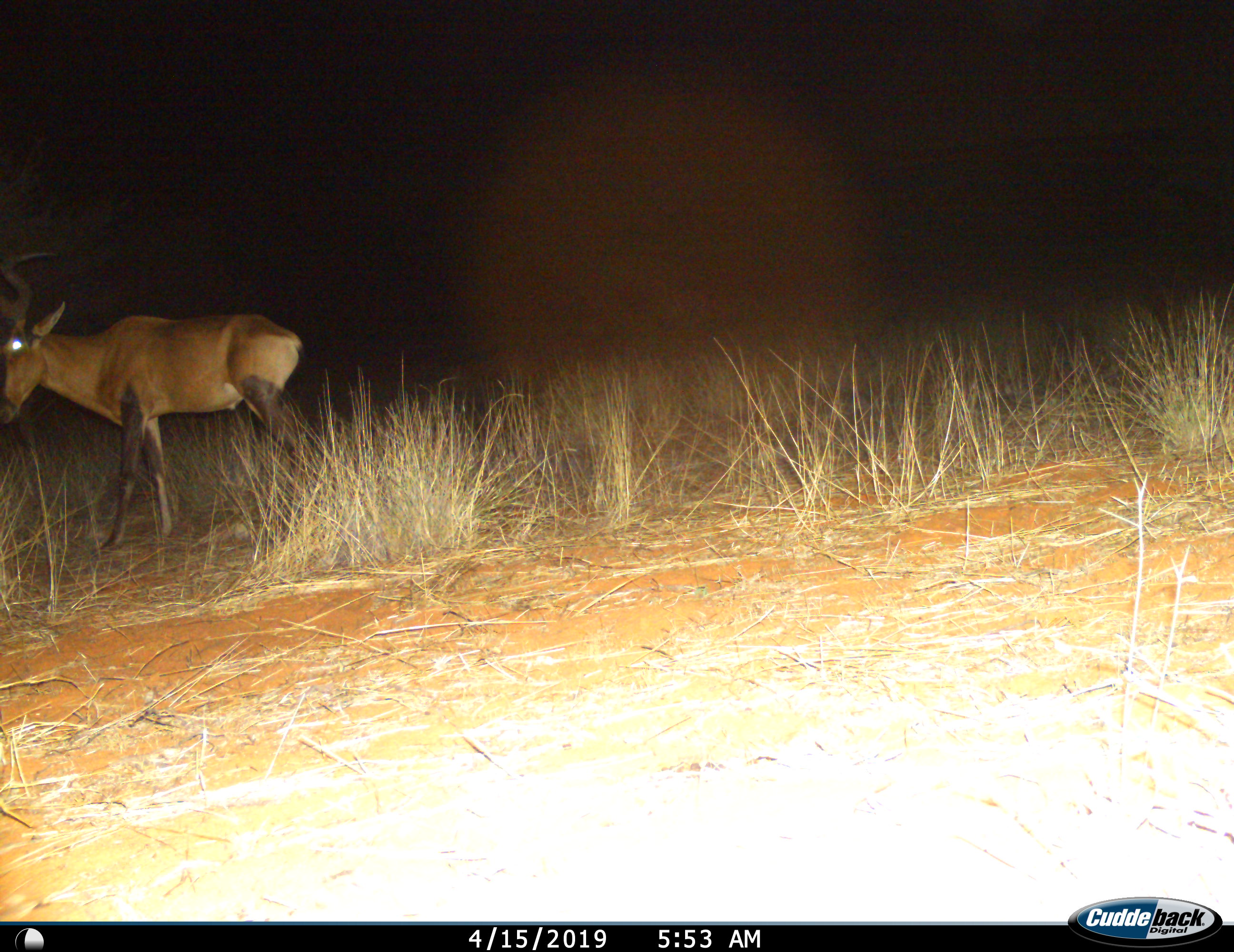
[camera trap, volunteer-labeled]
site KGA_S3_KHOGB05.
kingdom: Animalia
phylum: Chordata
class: Mammalia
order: Artiodactyla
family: Bovidae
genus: Alcelaphus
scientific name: Alcelaphus buselaphus caama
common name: red hartebeest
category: hartebeestred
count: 1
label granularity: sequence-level